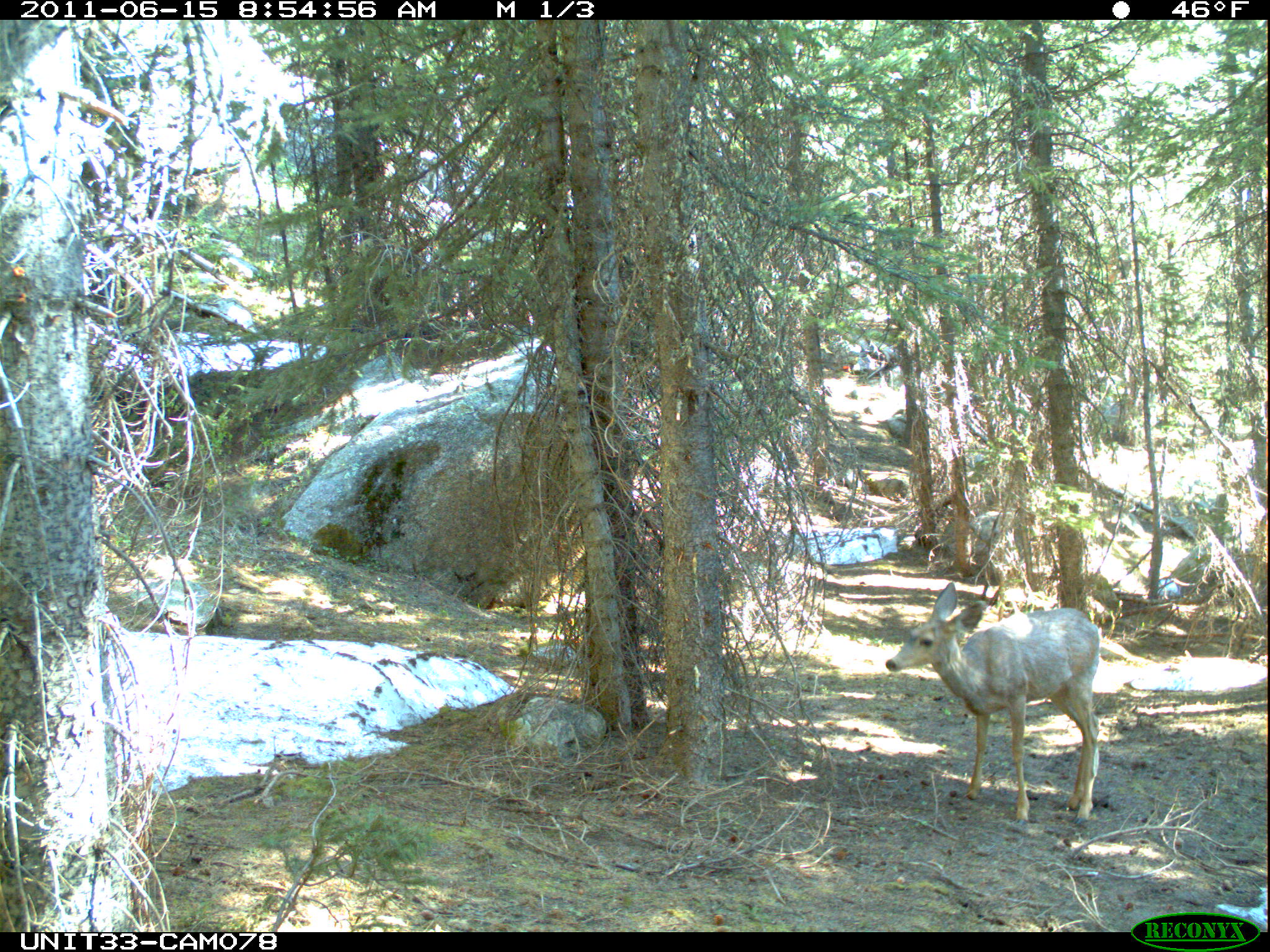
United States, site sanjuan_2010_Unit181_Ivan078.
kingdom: Animalia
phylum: Chordata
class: Mammalia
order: Artiodactyla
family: Cervidae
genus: Odocoileus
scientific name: Odocoileus hemionus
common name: mule deer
Odocoileus hemionus (mule deer).